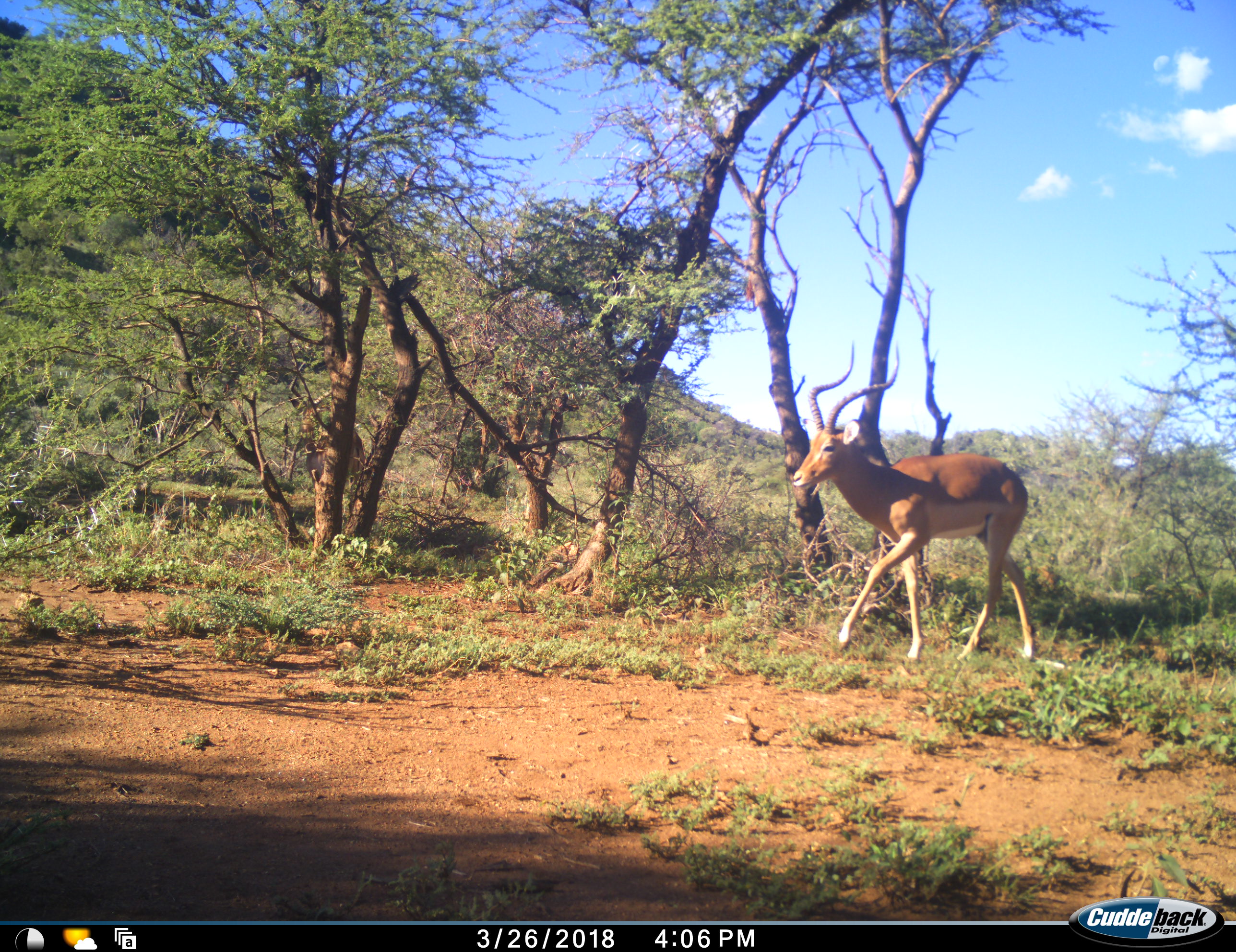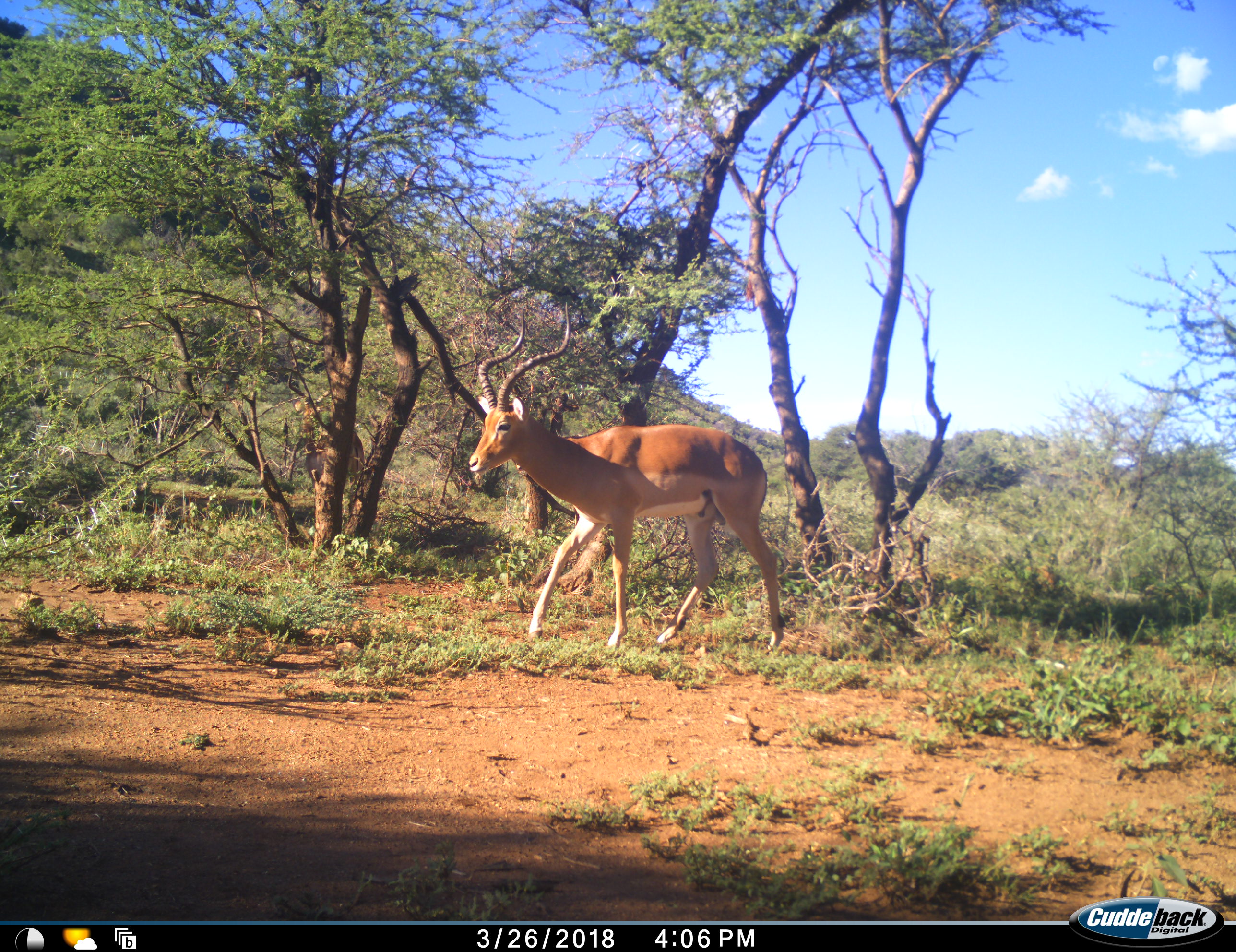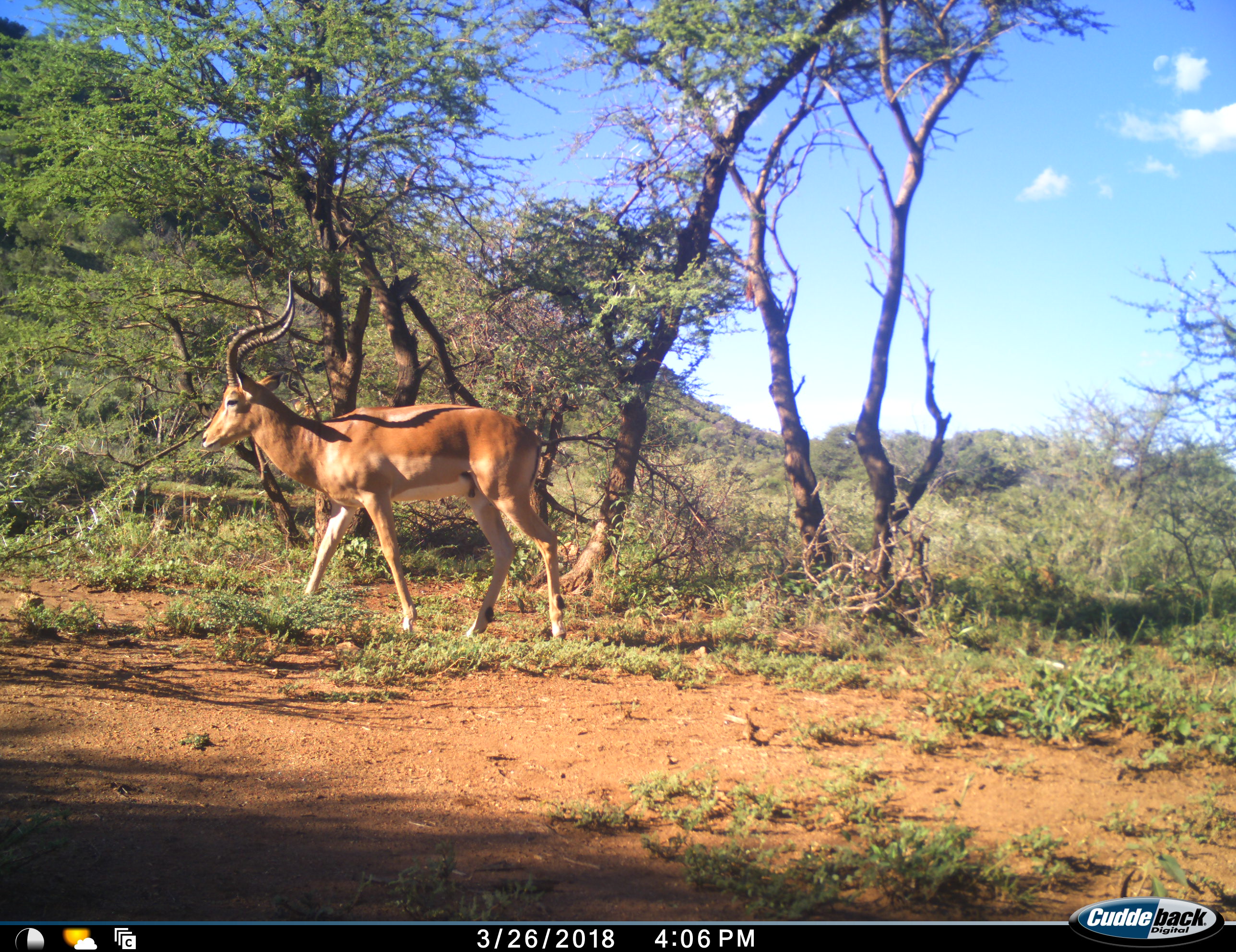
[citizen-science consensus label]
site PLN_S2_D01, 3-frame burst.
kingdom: Animalia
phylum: Chordata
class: Mammalia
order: Artiodactyla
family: Bovidae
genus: Aepyceros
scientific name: Aepyceros melampus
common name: impala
Impala (Aepyceros melampus), count 1. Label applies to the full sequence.